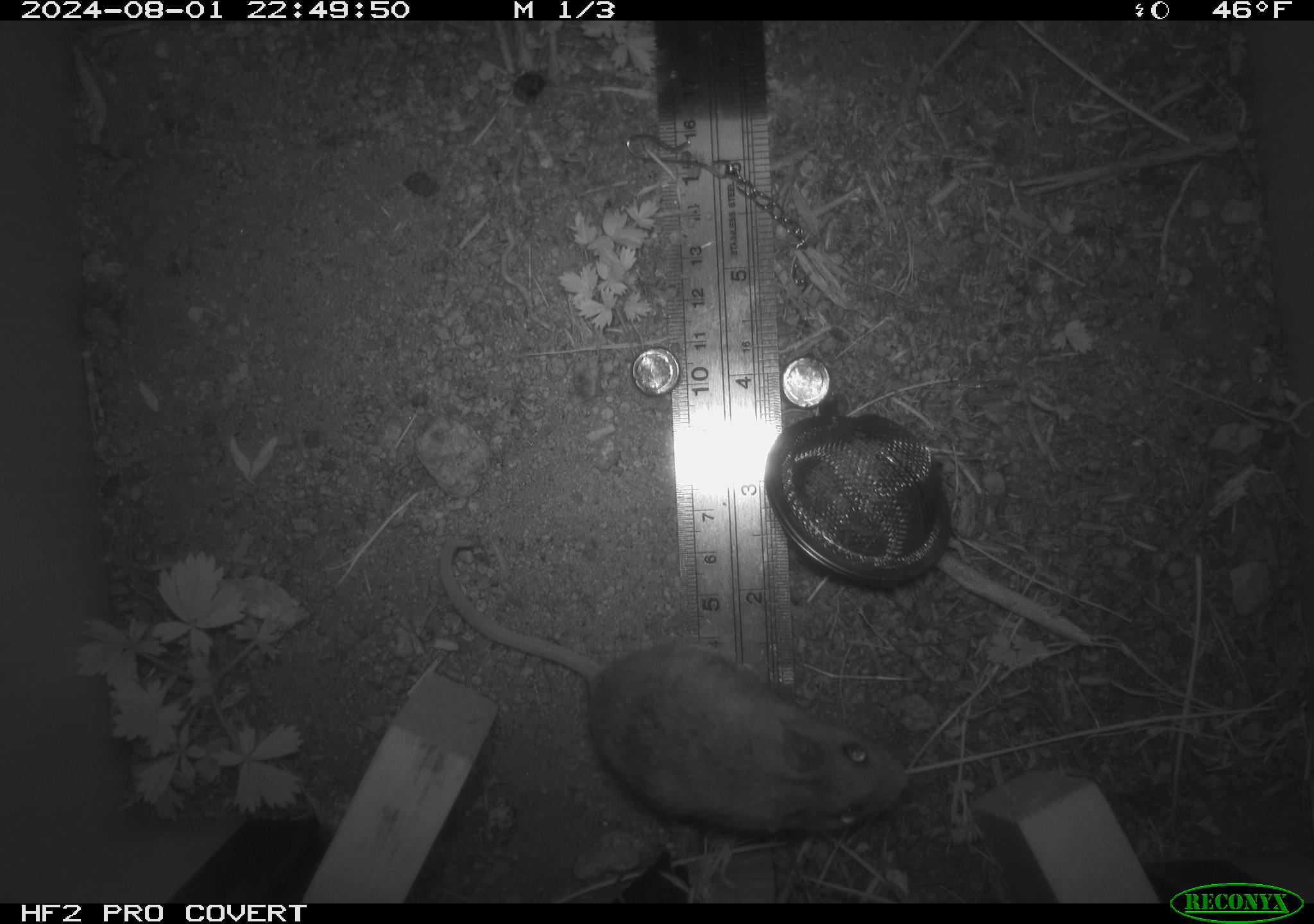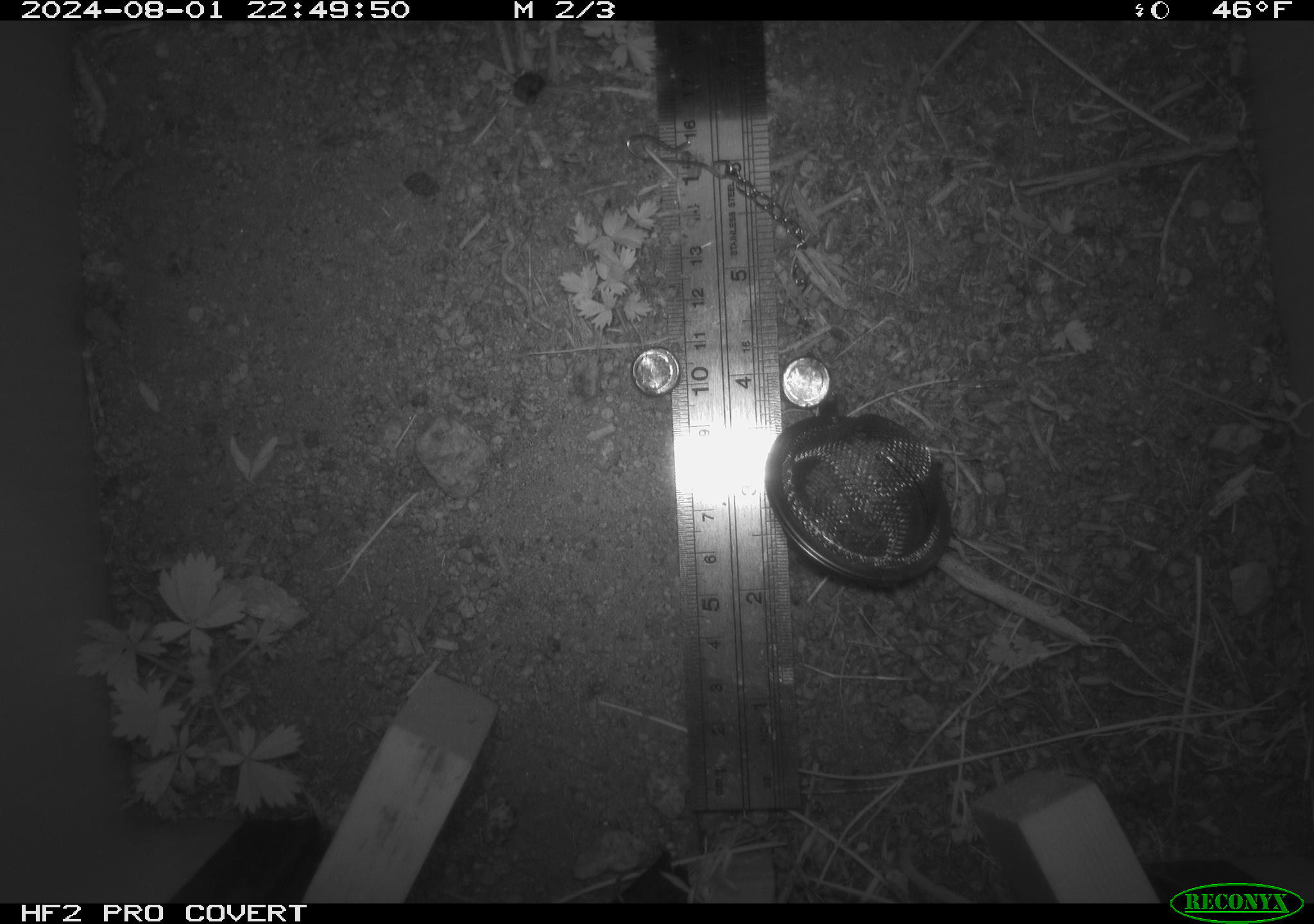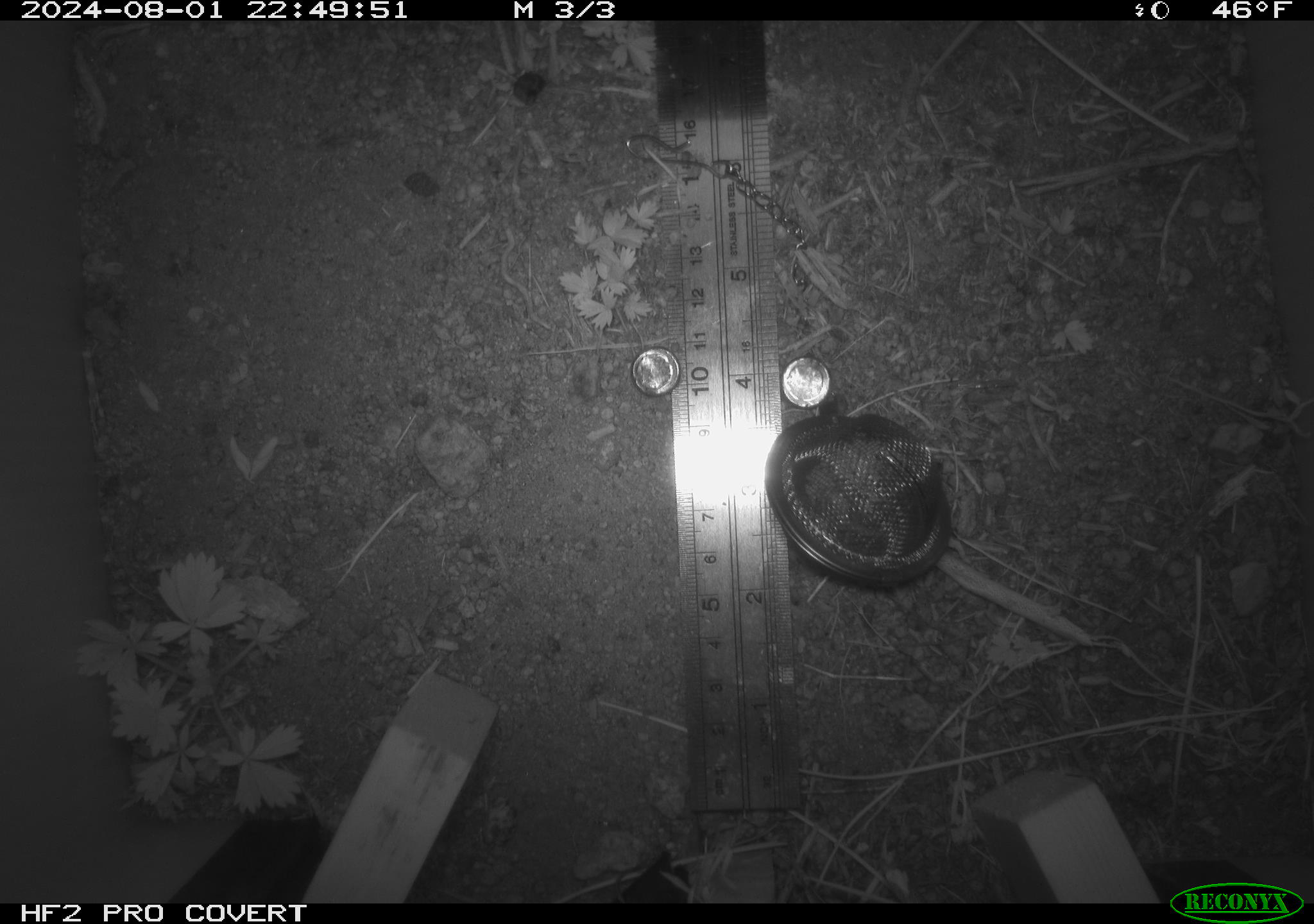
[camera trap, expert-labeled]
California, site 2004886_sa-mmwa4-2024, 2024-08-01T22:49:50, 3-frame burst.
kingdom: Animalia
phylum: Chordata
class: Mammalia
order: Rodentia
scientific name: Rodentia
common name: mouse species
Mouse species (Rodentia).